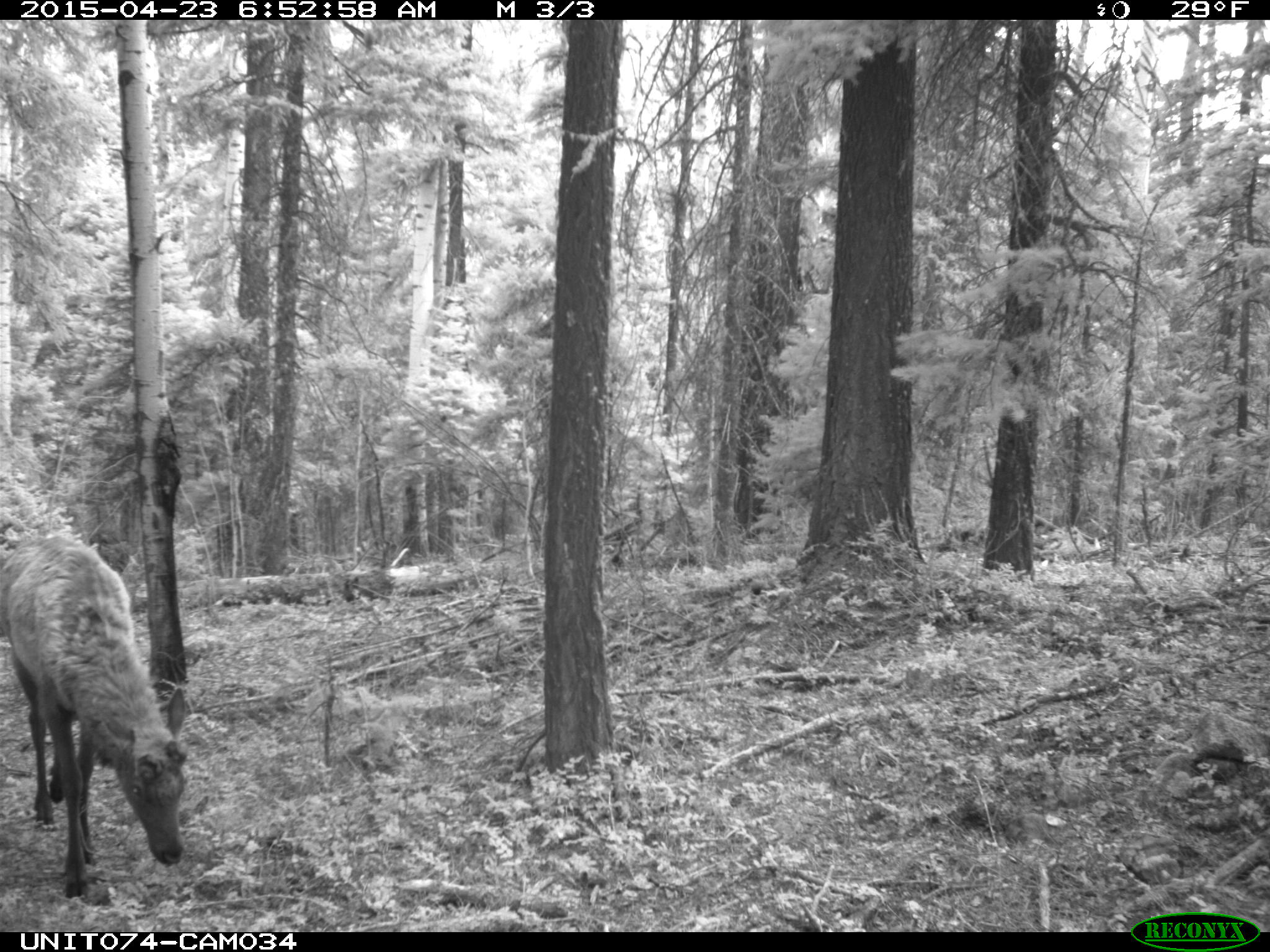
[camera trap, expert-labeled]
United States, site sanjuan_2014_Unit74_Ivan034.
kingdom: Animalia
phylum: Chordata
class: Mammalia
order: Artiodactyla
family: Cervidae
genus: Cervus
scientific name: Cervus elaphus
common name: red deer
Cervus elaphus (red deer).